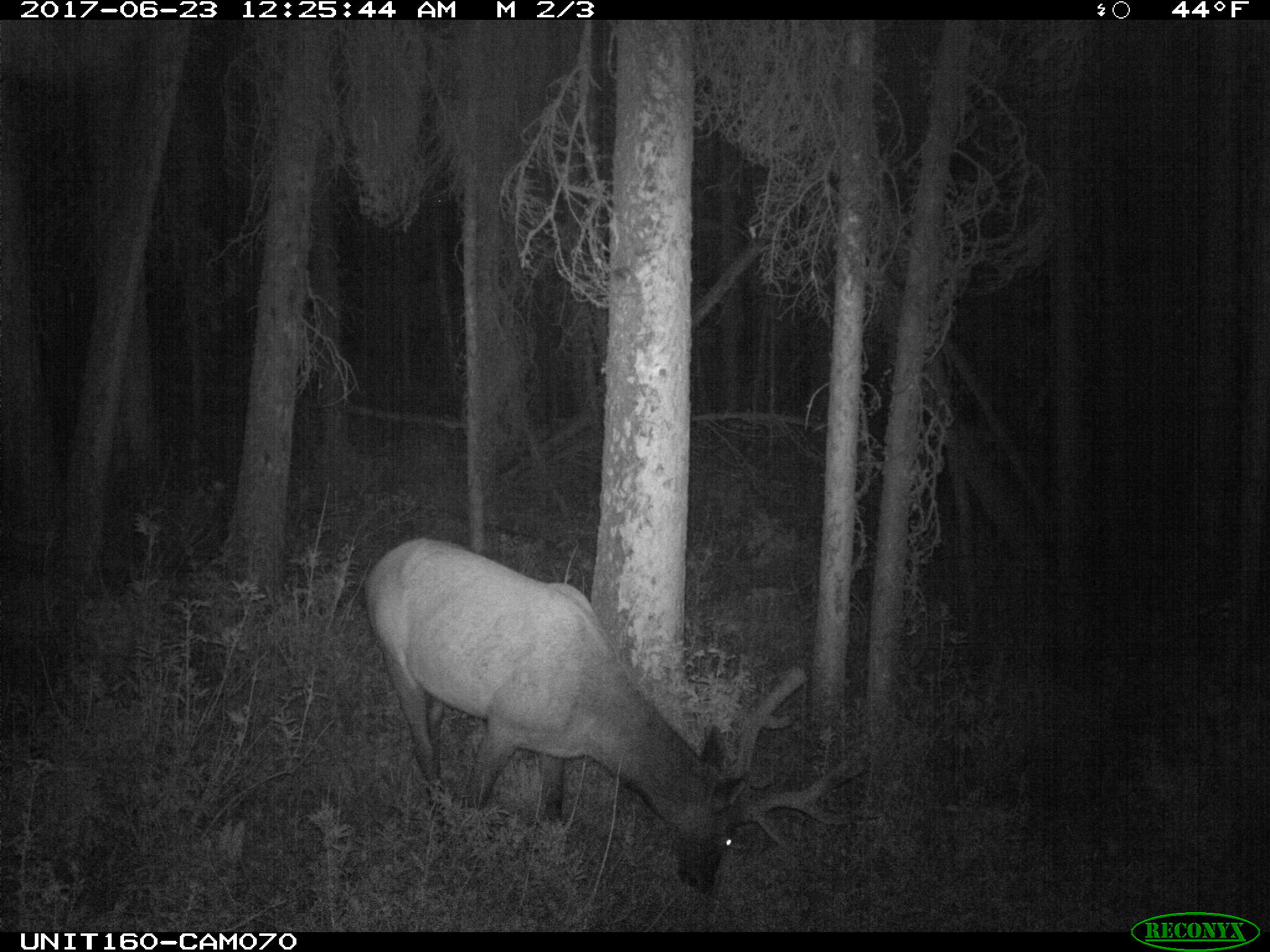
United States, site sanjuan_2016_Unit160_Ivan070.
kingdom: Animalia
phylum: Chordata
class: Mammalia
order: Artiodactyla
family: Cervidae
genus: Cervus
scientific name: Cervus elaphus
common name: red deer